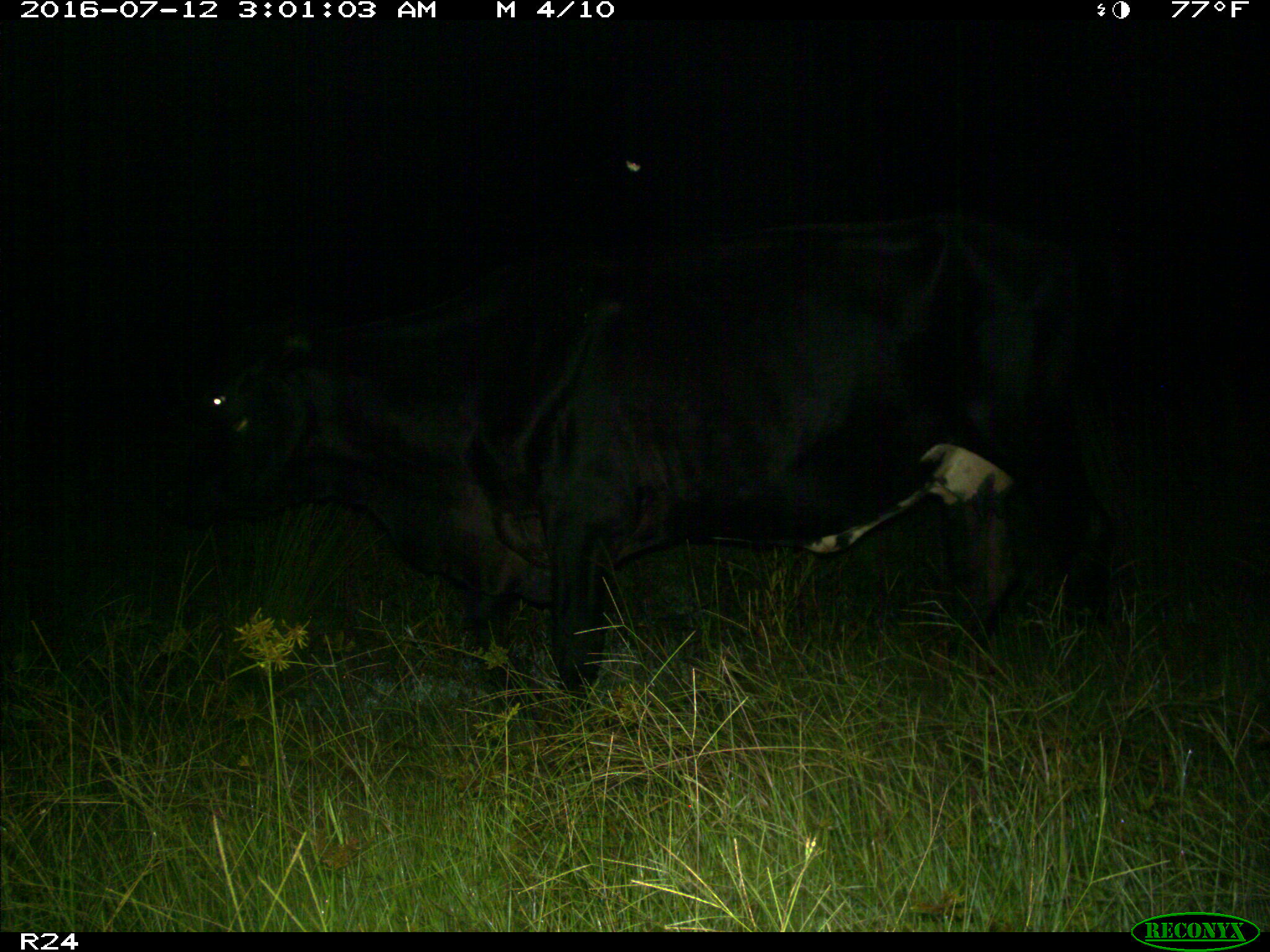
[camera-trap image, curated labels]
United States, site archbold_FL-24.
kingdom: Animalia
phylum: Chordata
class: Mammalia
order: Artiodactyla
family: Bovidae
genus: Bos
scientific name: Bos taurus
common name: domestic cow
Bos taurus (domestic cow).